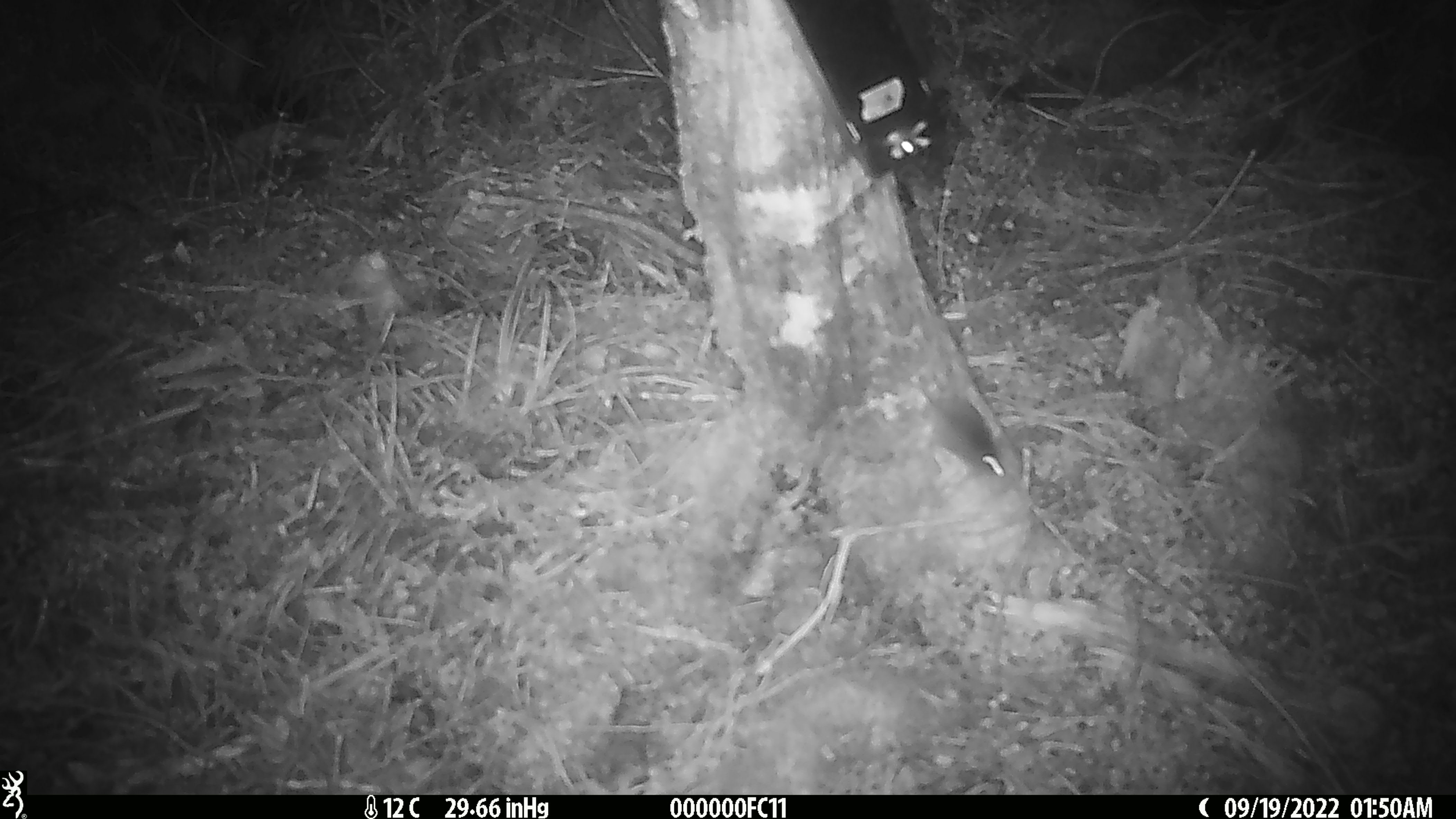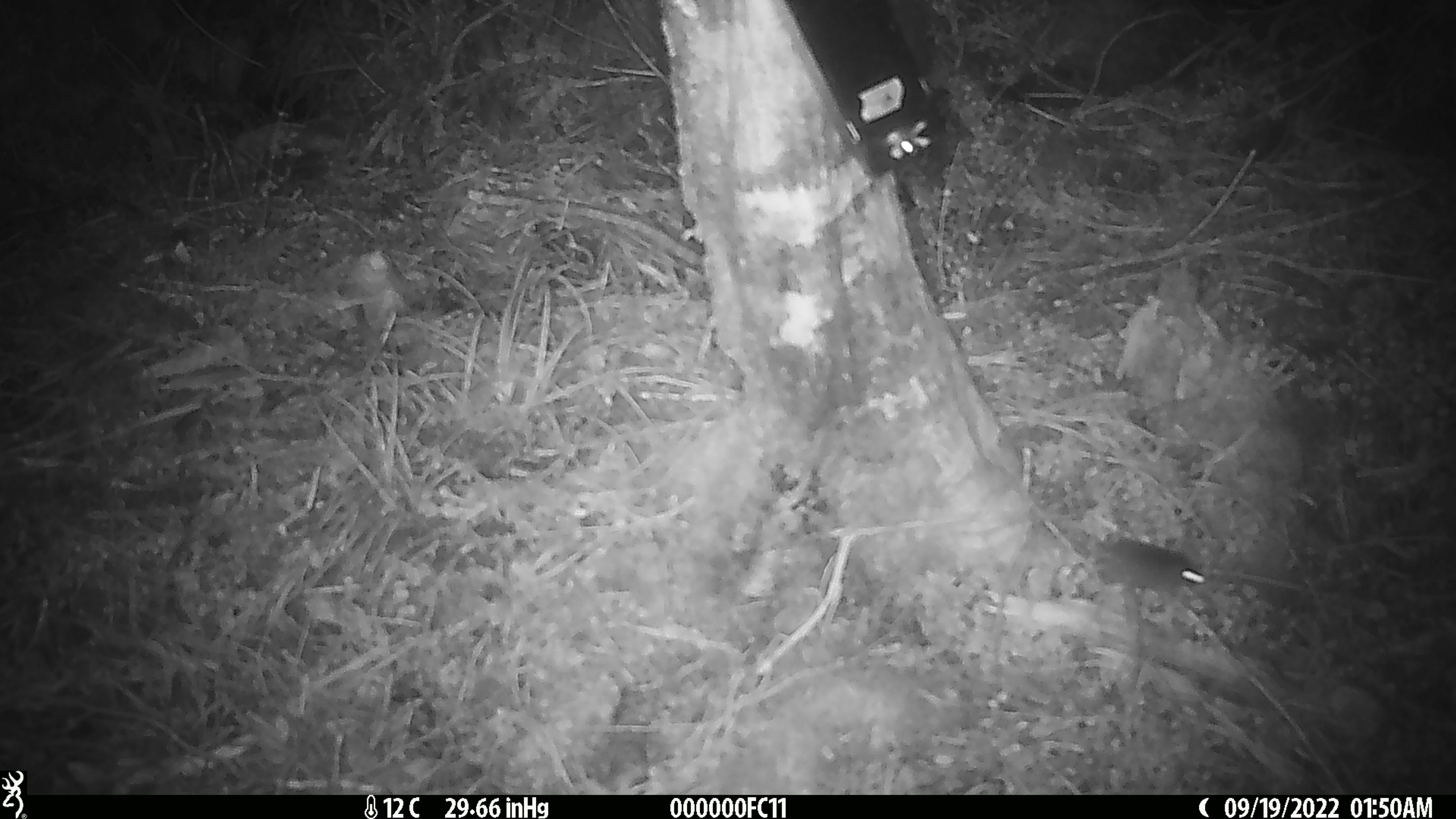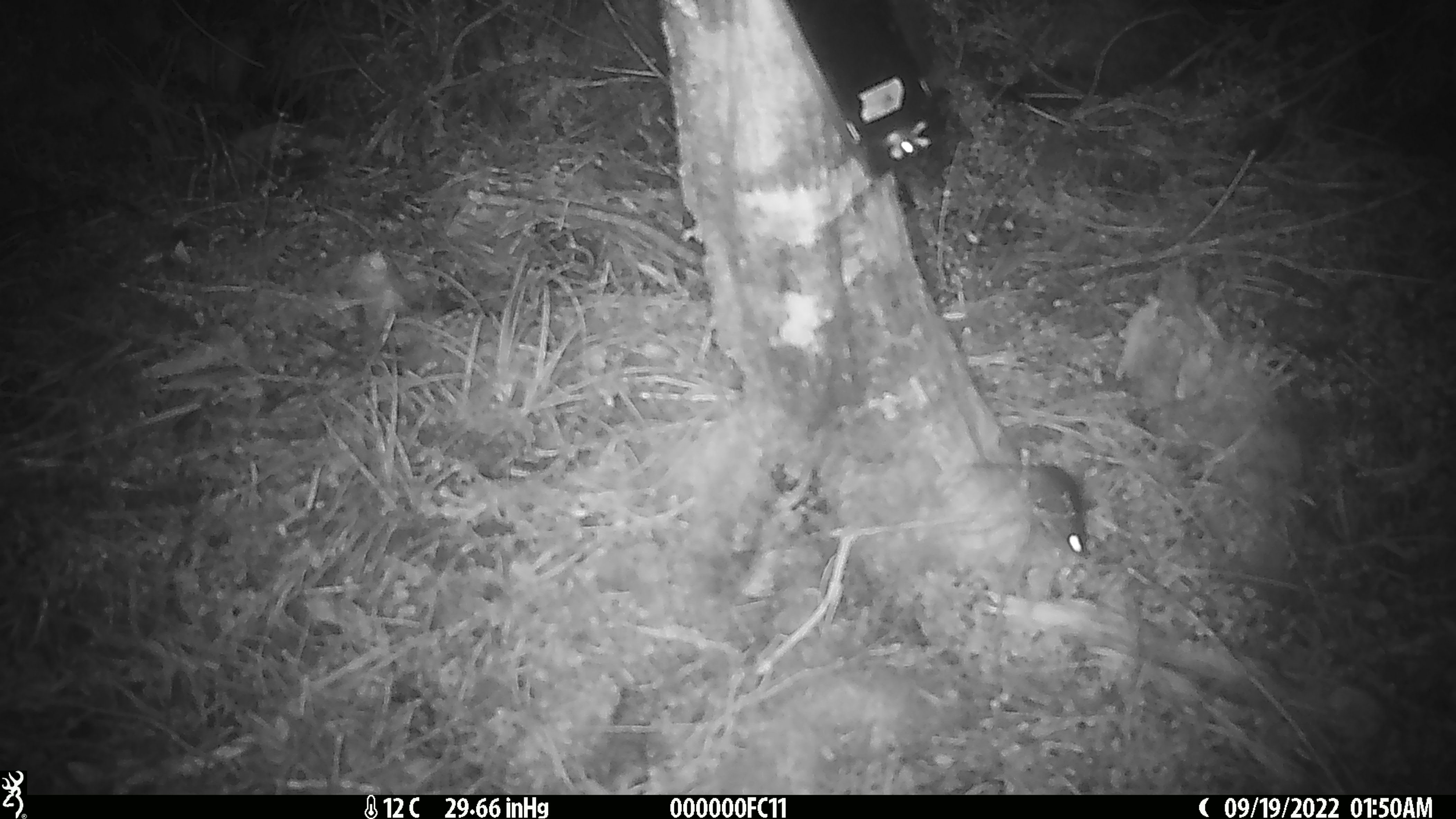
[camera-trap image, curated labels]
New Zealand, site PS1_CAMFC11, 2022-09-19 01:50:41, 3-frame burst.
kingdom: Animalia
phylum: Chordata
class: Mammalia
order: Rodentia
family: Muridae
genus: Mus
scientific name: Mus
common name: mouse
Mouse (Mus).